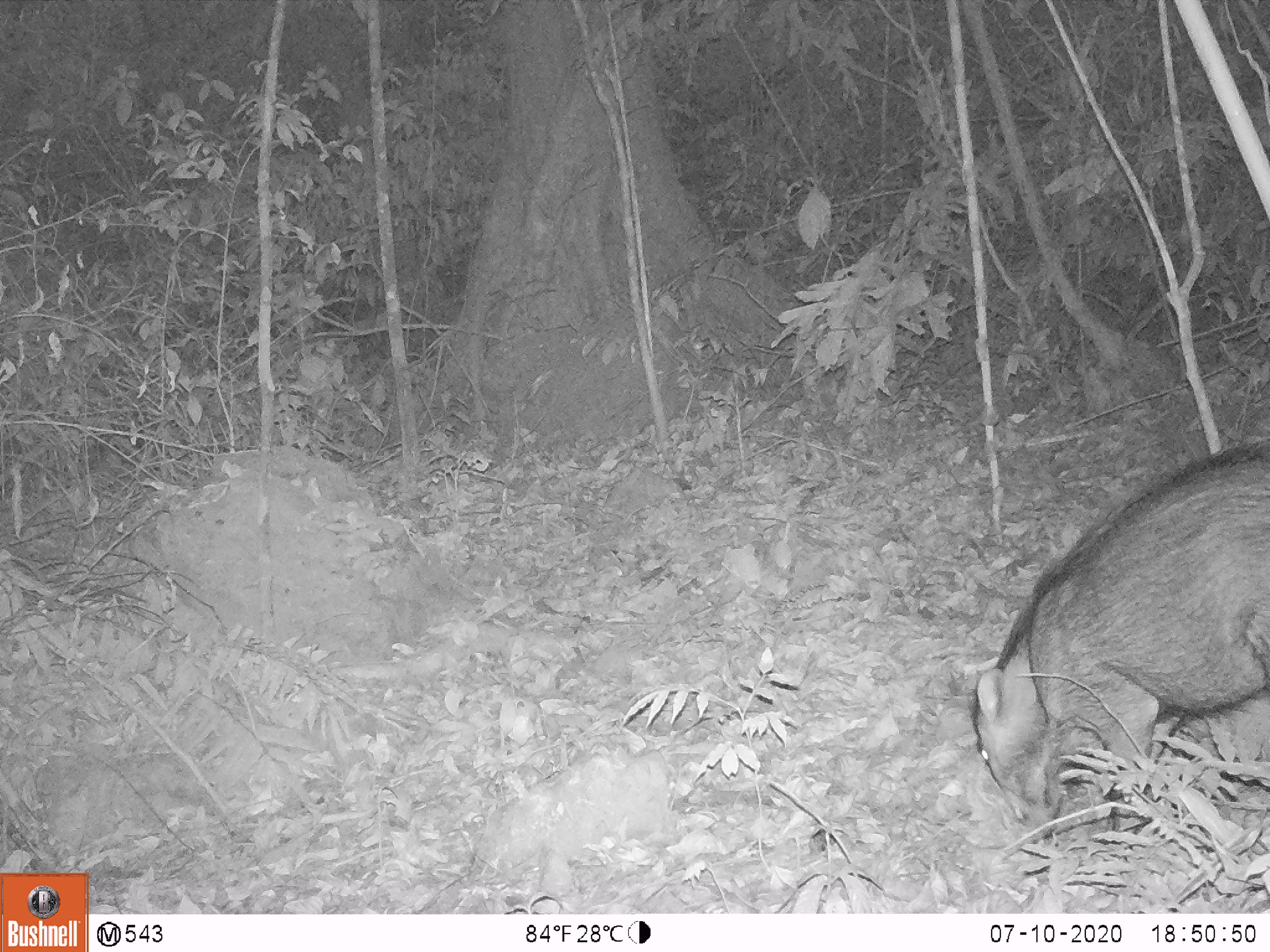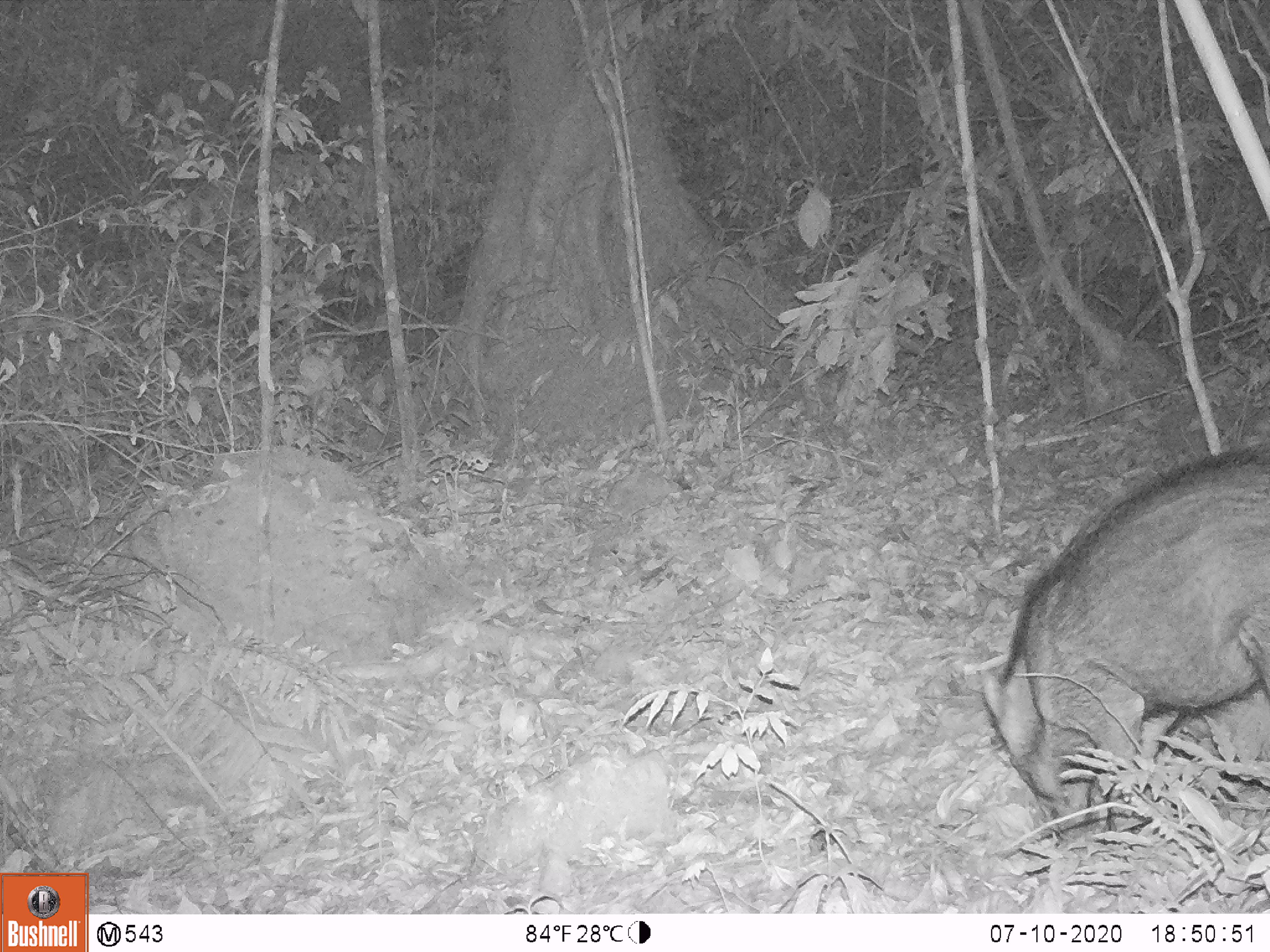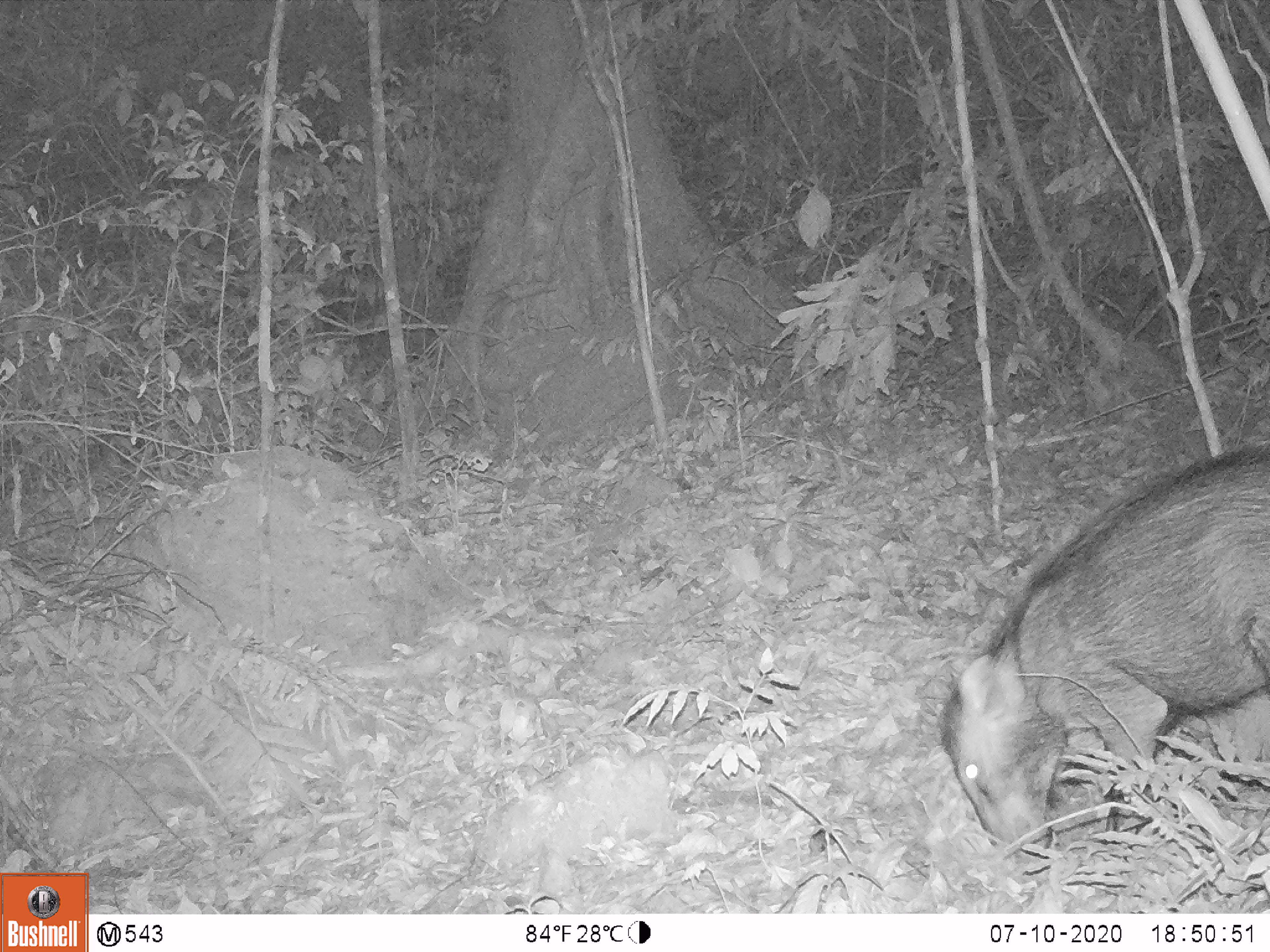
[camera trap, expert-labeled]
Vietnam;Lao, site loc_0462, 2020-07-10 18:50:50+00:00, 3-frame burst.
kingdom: Animalia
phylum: Chordata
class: Mammalia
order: Artiodactyla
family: Suidae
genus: Sus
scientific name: Sus scrofa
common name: eurasian wild pig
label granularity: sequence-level